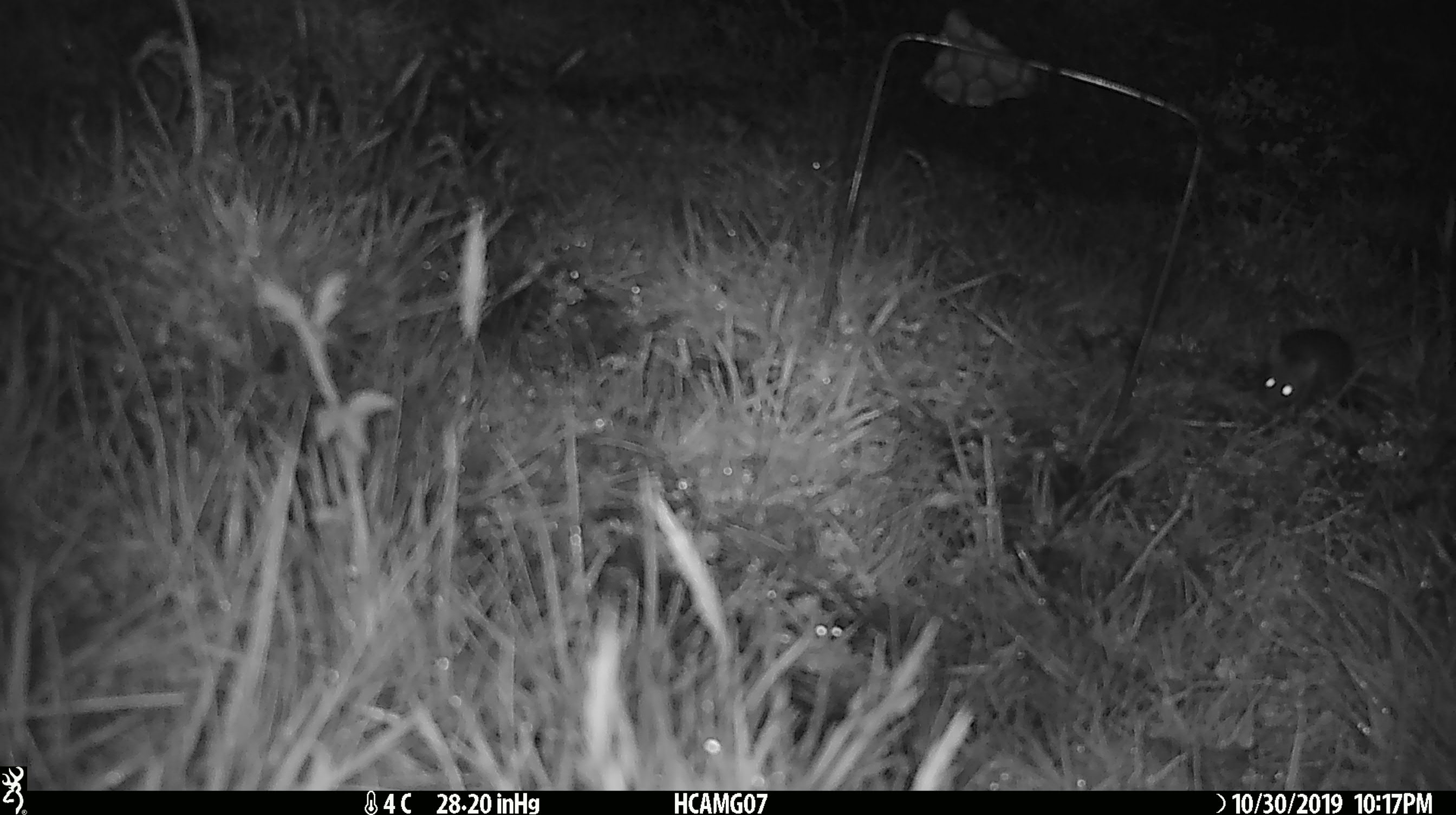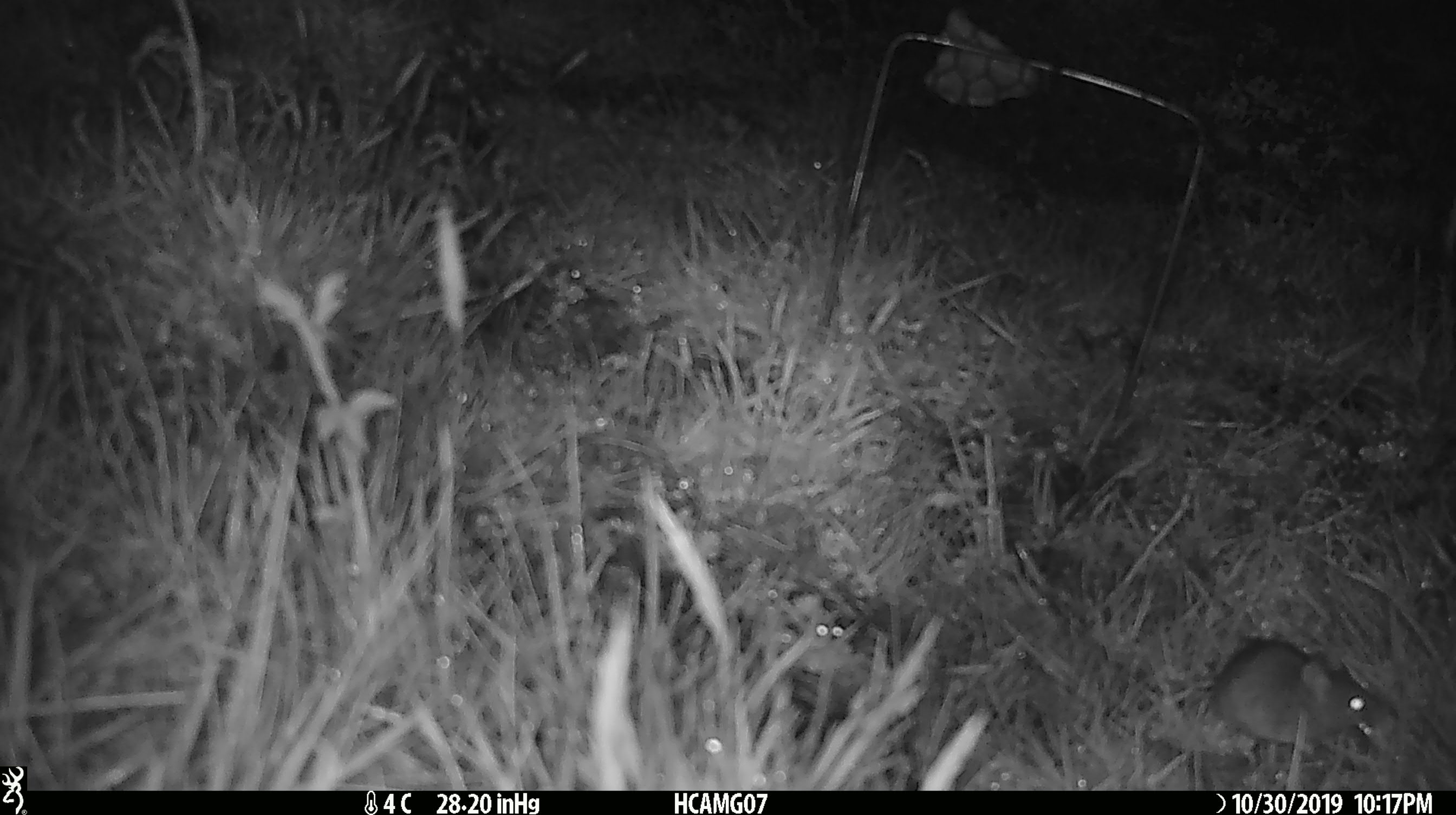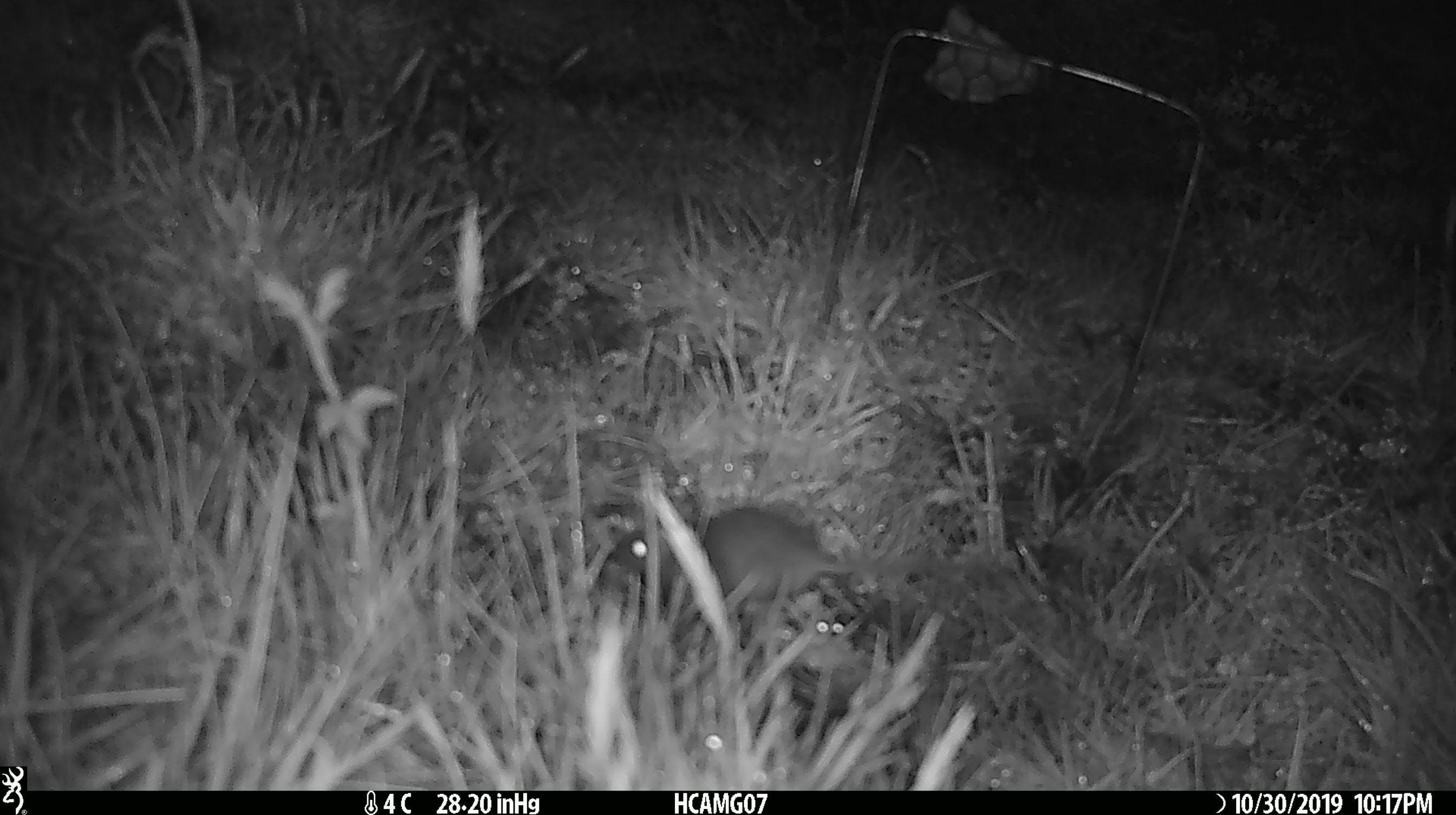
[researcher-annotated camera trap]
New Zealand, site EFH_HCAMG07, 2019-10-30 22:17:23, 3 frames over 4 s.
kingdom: Animalia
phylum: Chordata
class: Mammalia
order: Rodentia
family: Muridae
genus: Mus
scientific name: Mus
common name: mouse